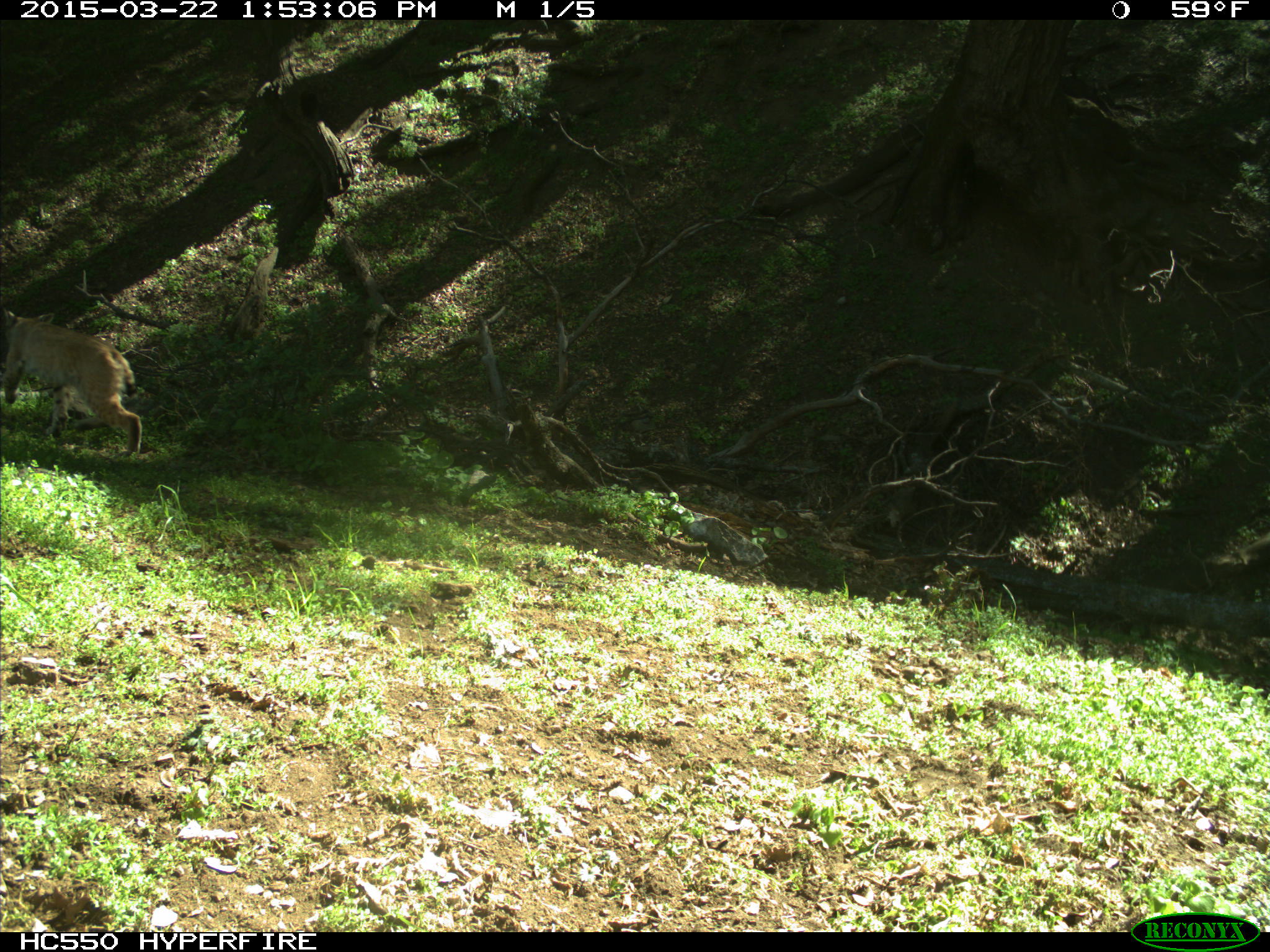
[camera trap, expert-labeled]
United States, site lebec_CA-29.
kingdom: Animalia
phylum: Chordata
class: Mammalia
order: Carnivora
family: Felidae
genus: Lynx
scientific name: Lynx rufus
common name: bobcat